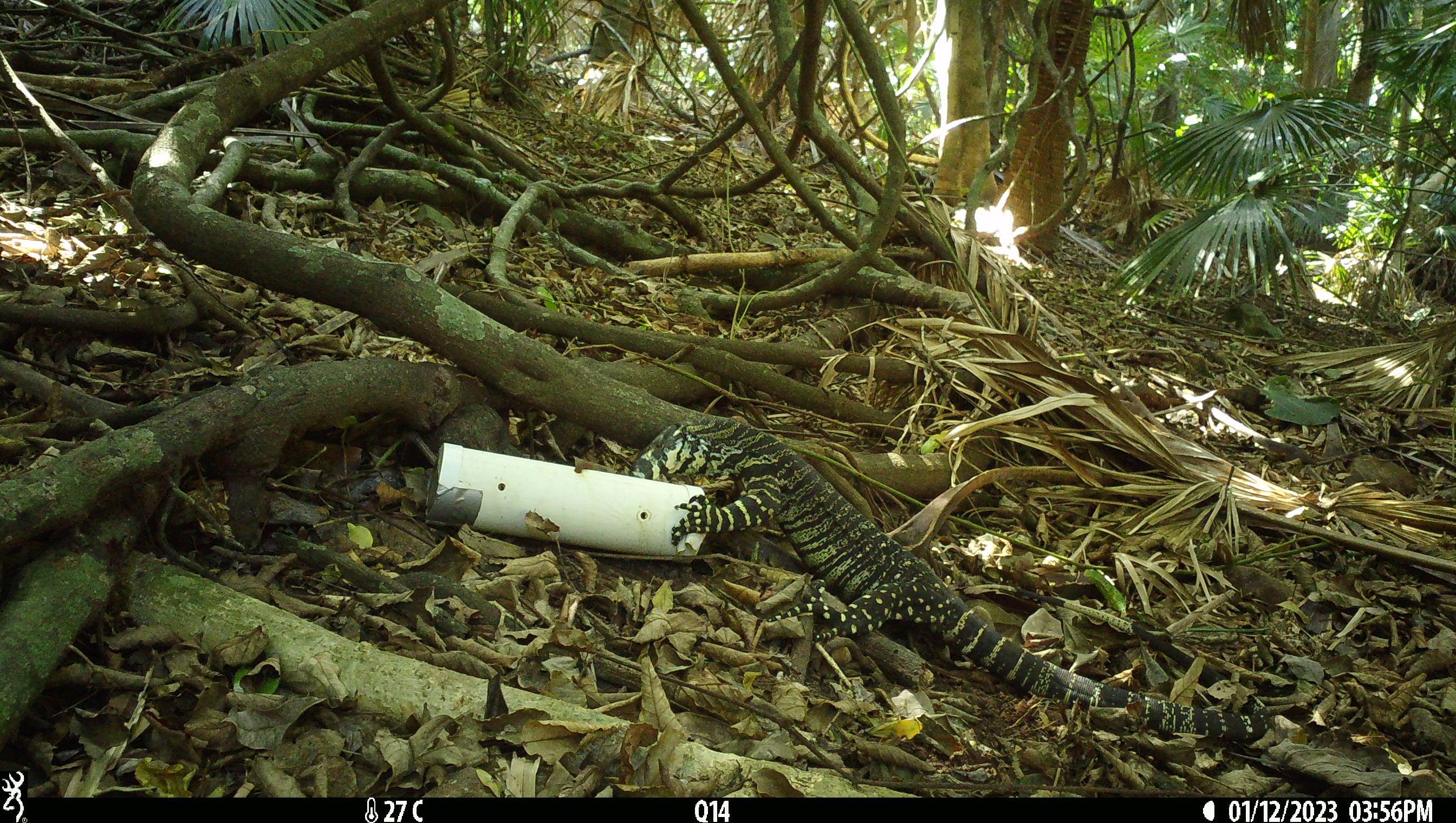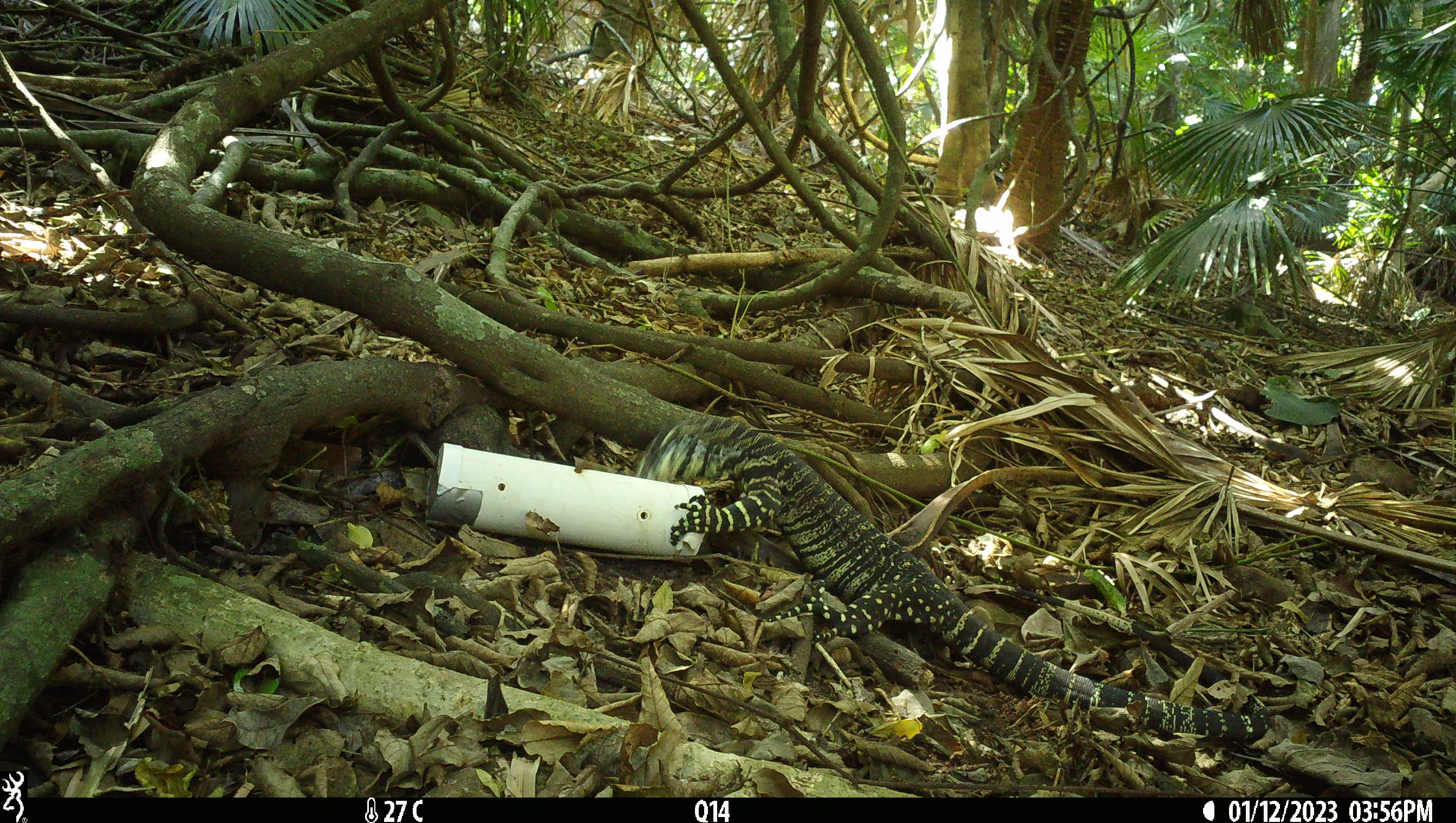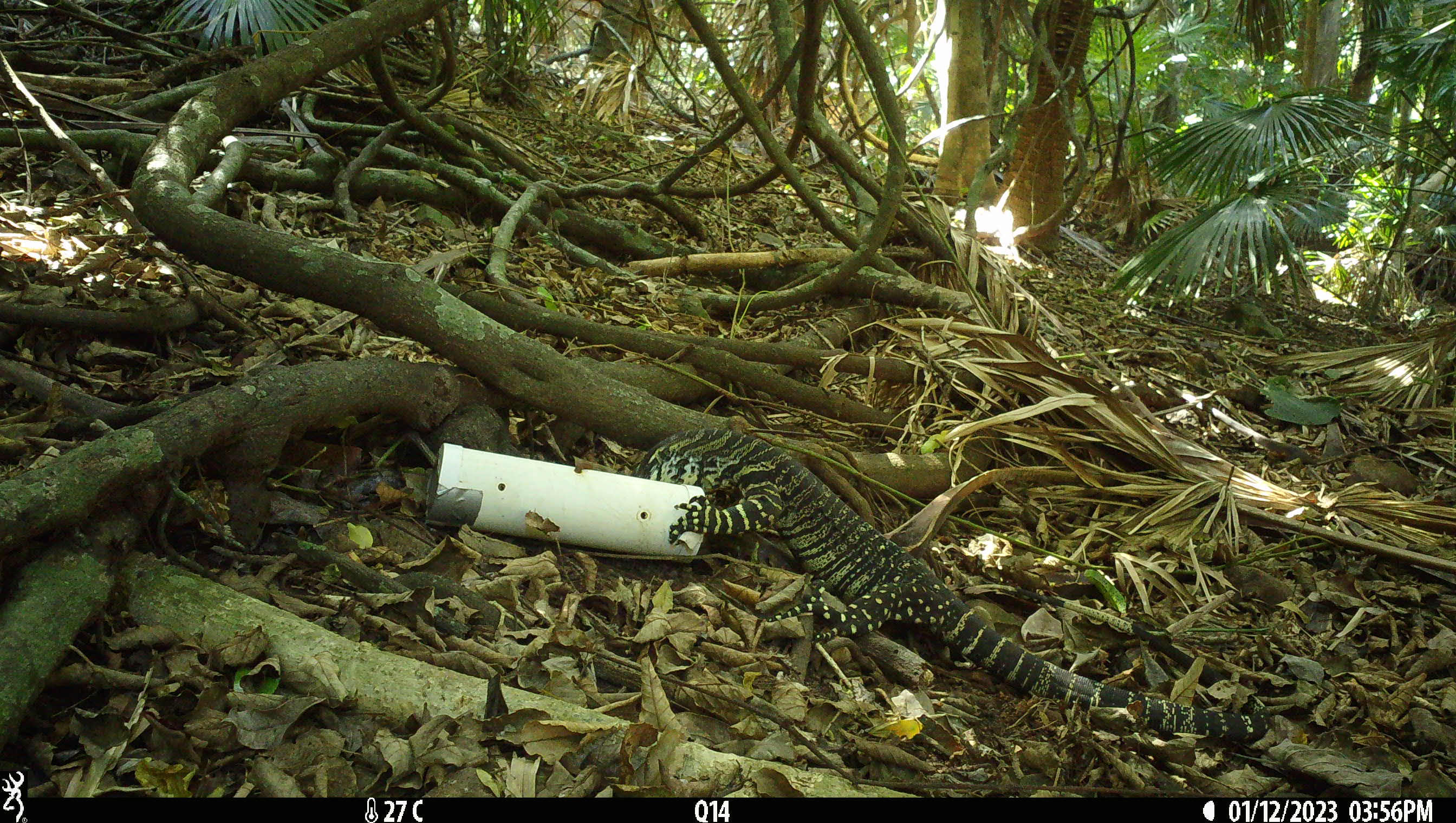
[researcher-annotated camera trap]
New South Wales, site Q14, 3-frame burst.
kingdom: Animalia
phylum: Chordata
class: Reptilia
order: Squamata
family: Varanidae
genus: Varanus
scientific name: Varanus varius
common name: lace monitor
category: goanna